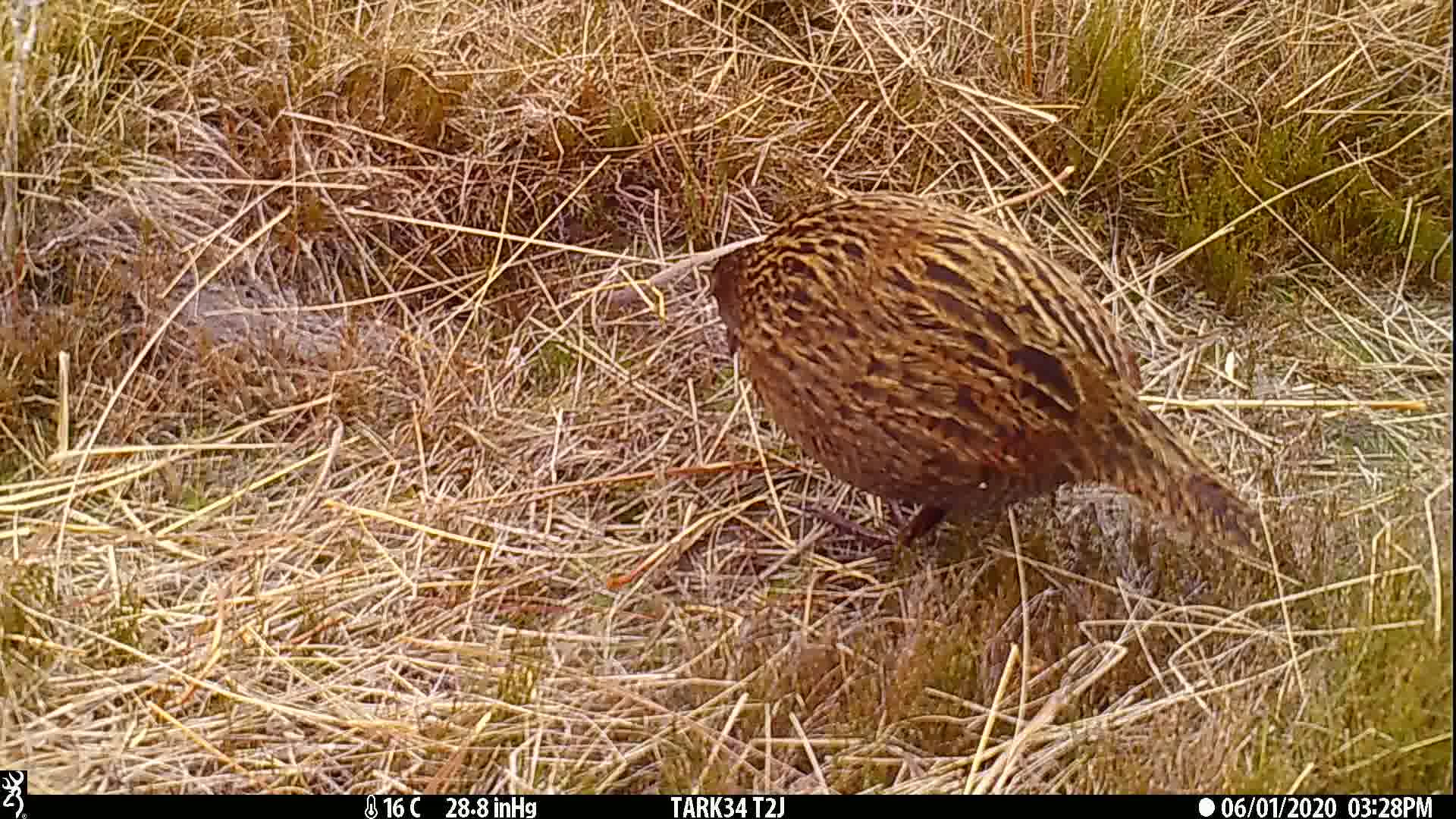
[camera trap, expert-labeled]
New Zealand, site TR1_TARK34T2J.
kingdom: Animalia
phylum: Chordata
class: Aves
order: Gruiformes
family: Rallidae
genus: Gallirallus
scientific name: Gallirallus australis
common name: weka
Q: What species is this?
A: Weka (Gallirallus australis).